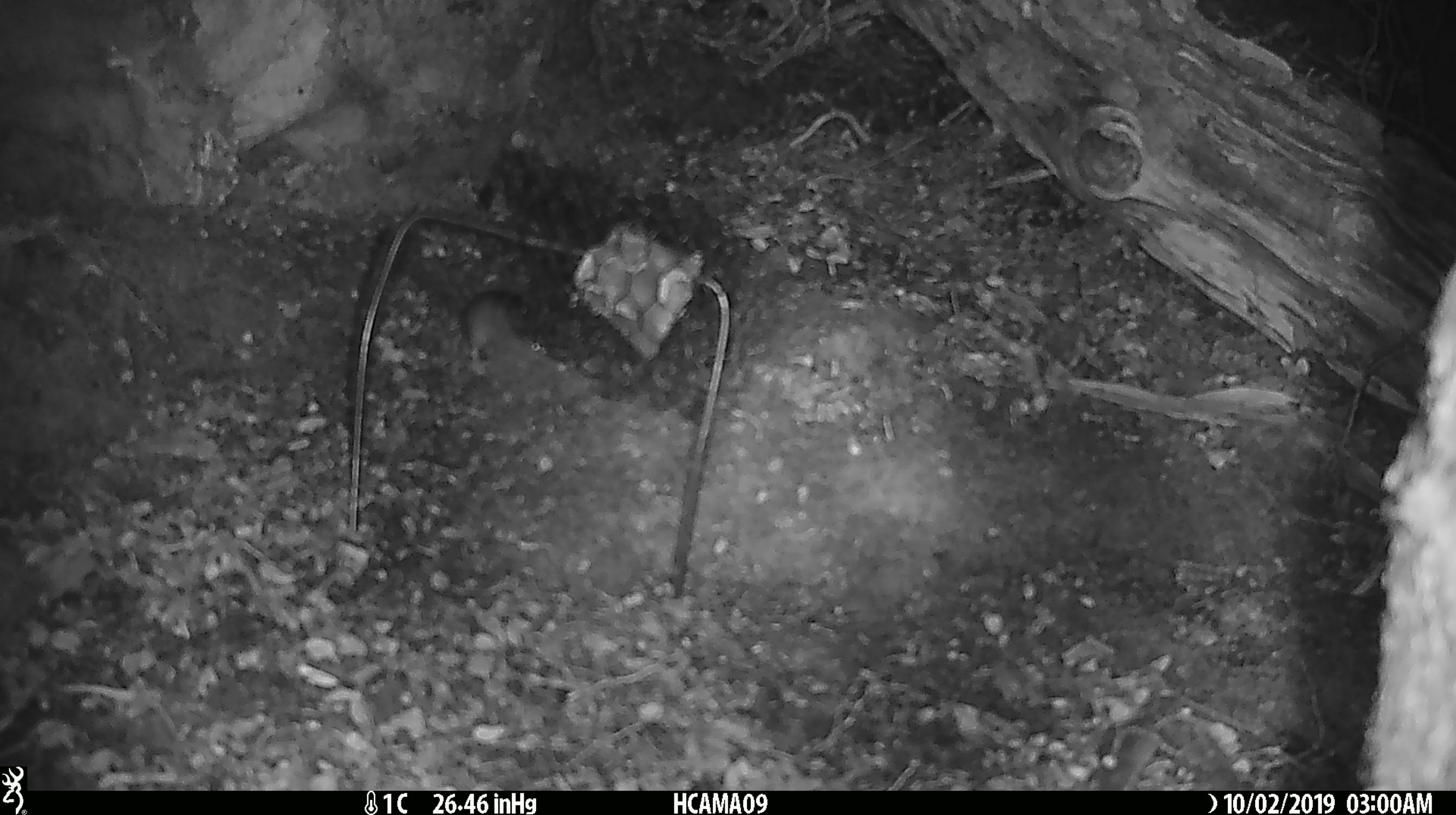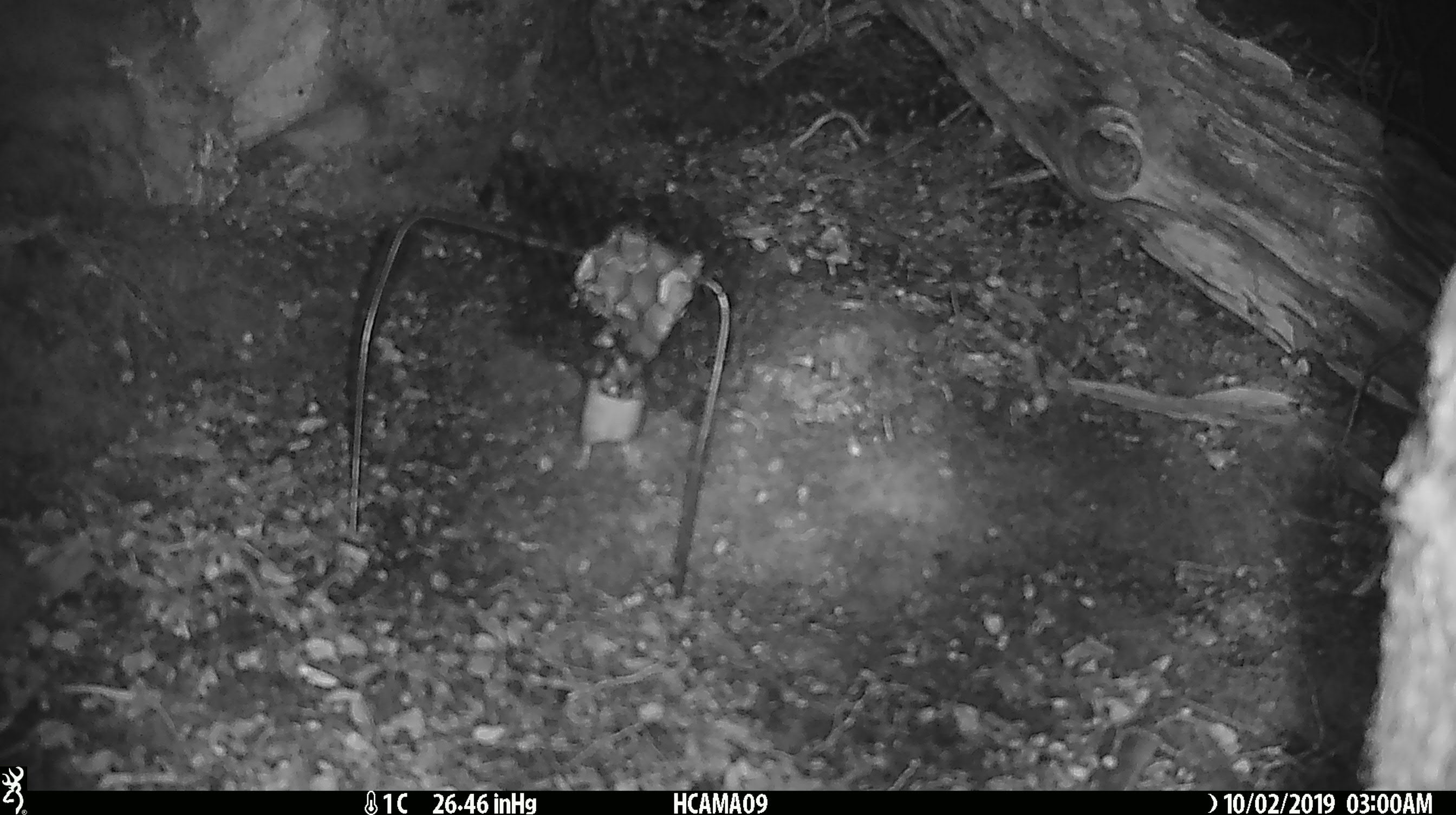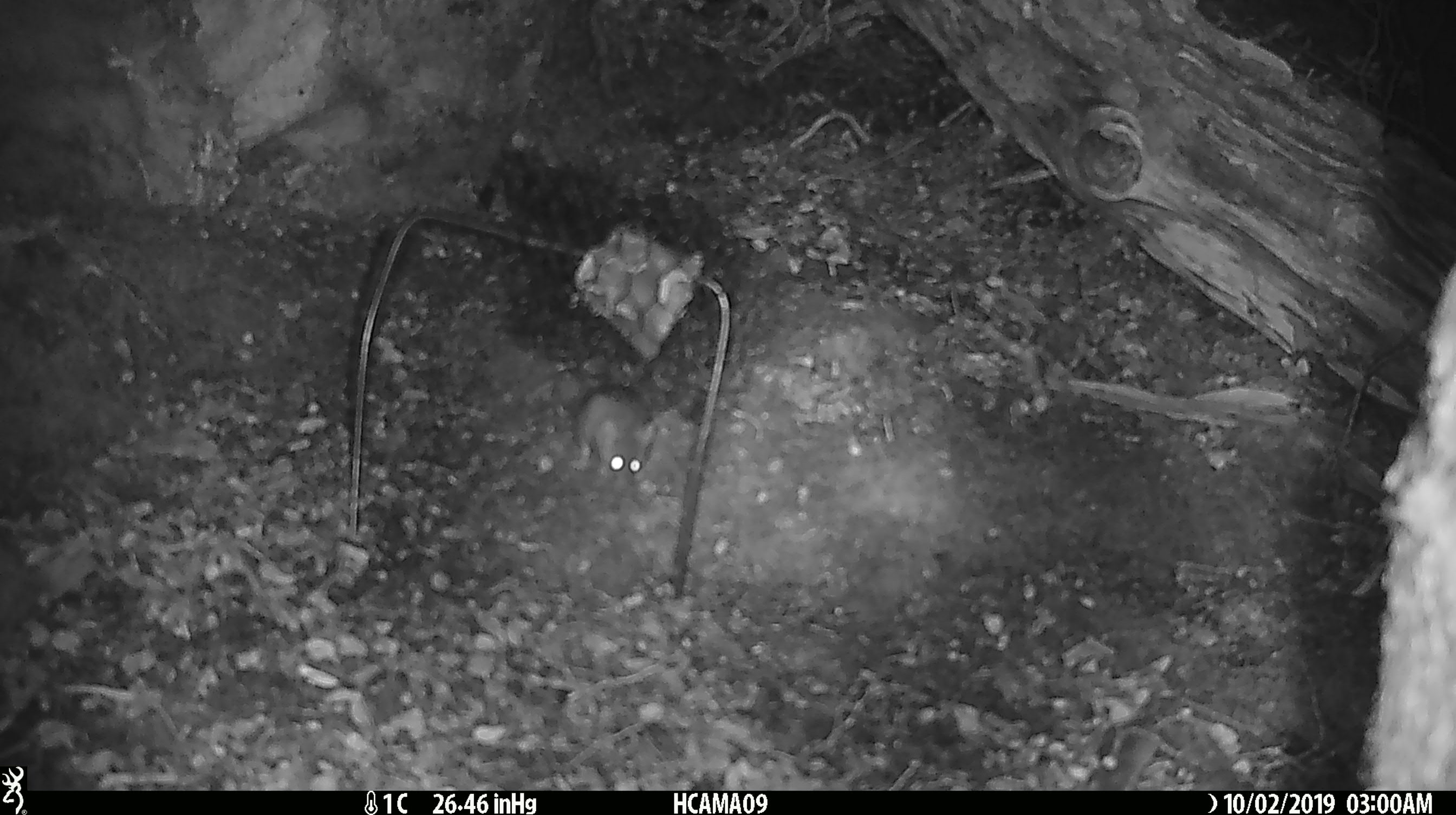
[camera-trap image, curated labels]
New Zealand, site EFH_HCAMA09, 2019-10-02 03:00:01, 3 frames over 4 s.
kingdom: Animalia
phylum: Chordata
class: Mammalia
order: Rodentia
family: Muridae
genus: Mus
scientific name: Mus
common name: mouse